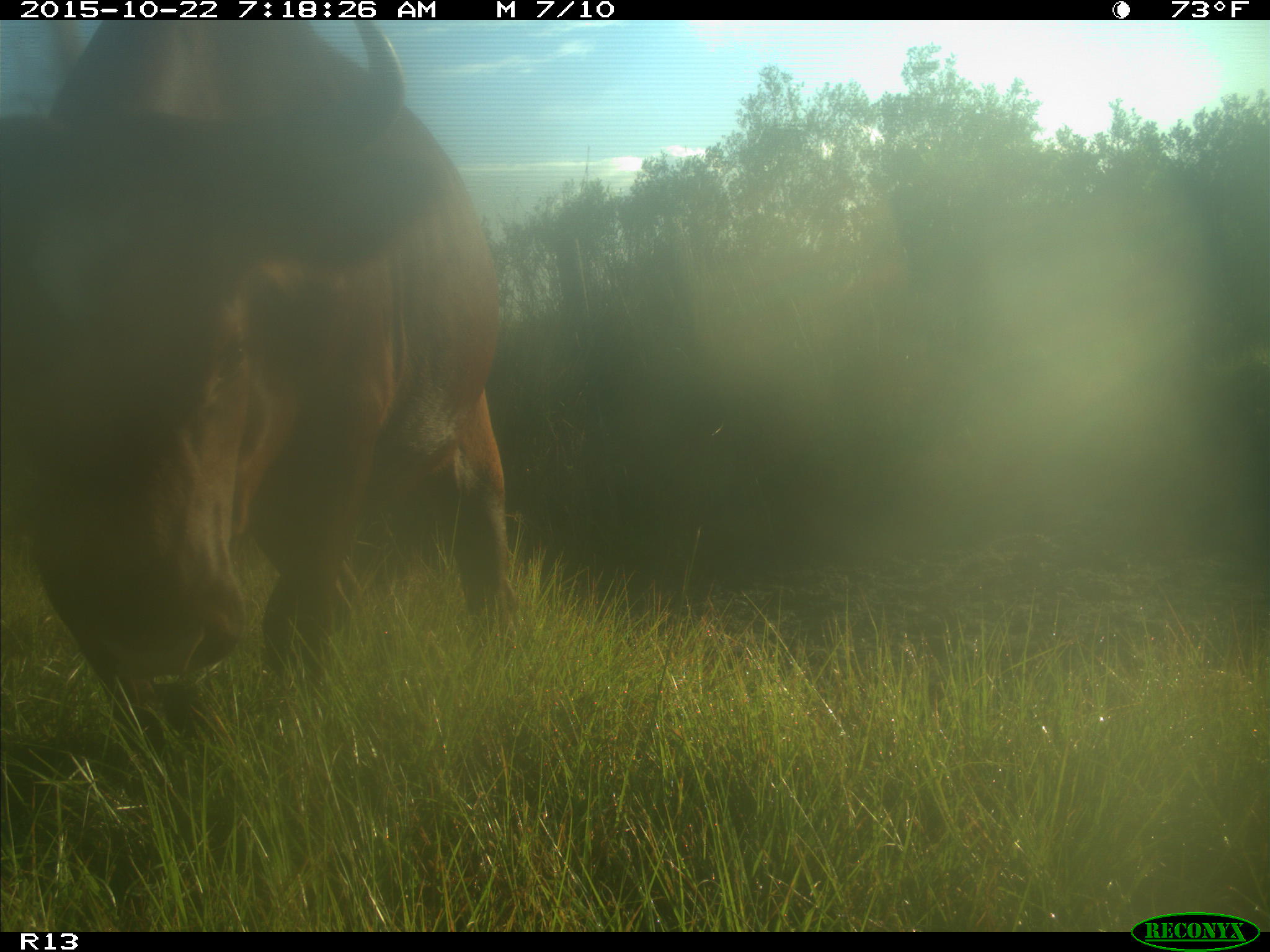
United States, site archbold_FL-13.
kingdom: Animalia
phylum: Chordata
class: Mammalia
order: Artiodactyla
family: Bovidae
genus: Bos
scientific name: Bos taurus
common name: domestic cow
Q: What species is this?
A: Bos taurus (domestic cow).